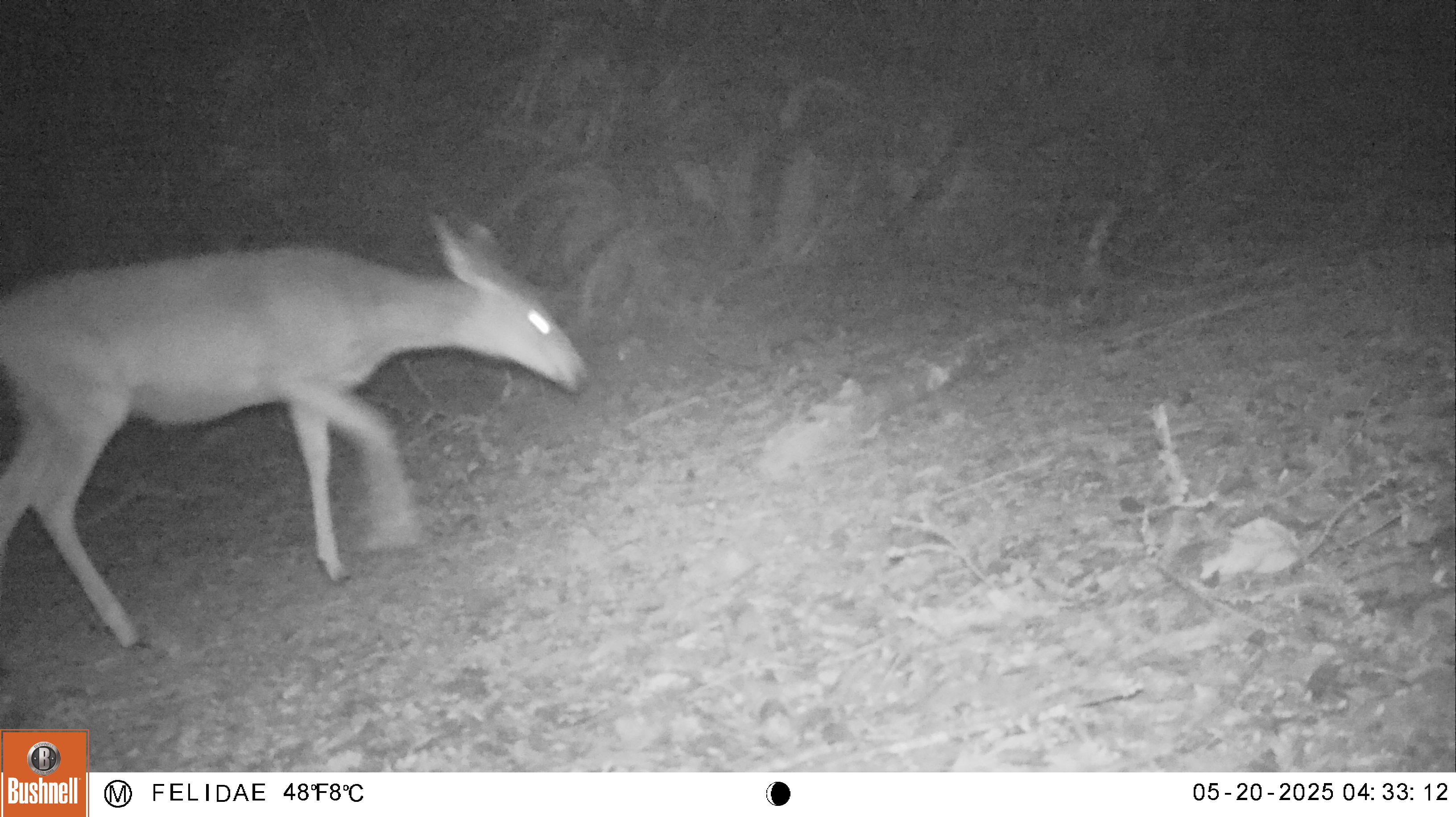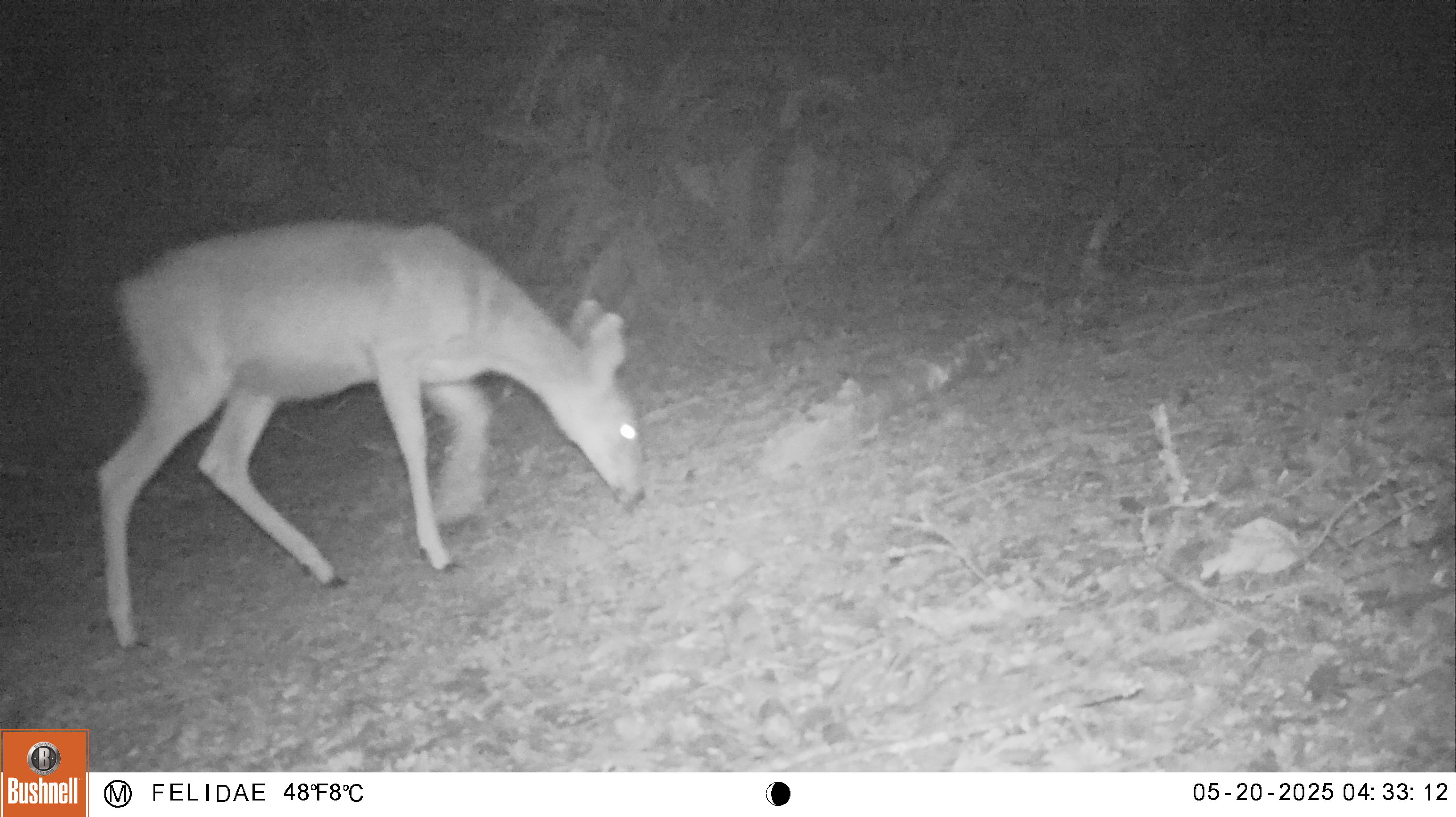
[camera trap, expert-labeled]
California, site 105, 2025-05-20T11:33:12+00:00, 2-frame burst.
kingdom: Animalia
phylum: Chordata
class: Mammalia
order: Artiodactyla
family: Cervidae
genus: Odocoileus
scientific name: Odocoileus hemionus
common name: mule deer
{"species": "mule deer (Odocoileus hemionus)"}